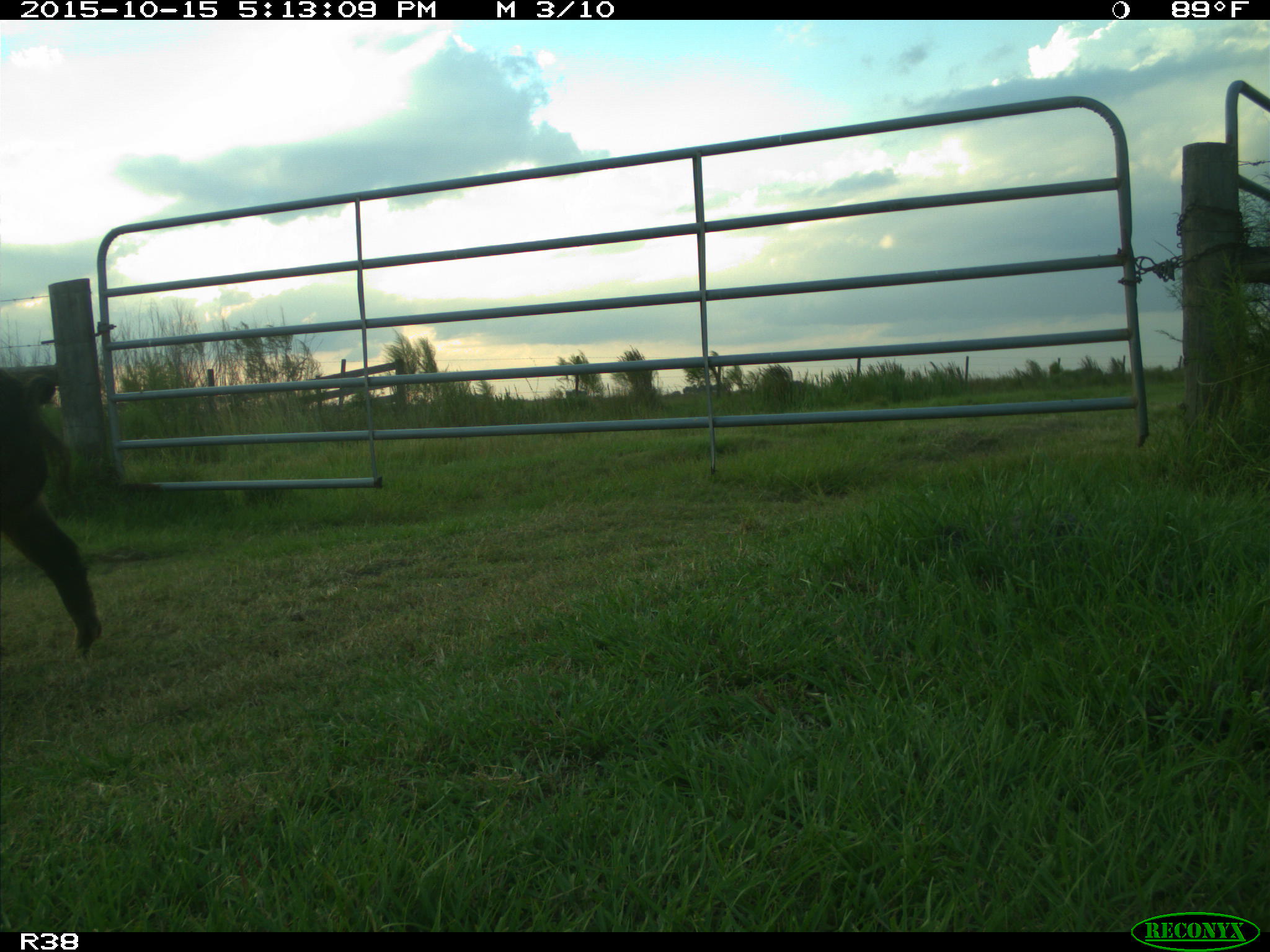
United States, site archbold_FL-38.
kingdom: Animalia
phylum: Chordata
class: Mammalia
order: Artiodactyla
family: Suidae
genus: Sus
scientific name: Sus scrofa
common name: wild boar